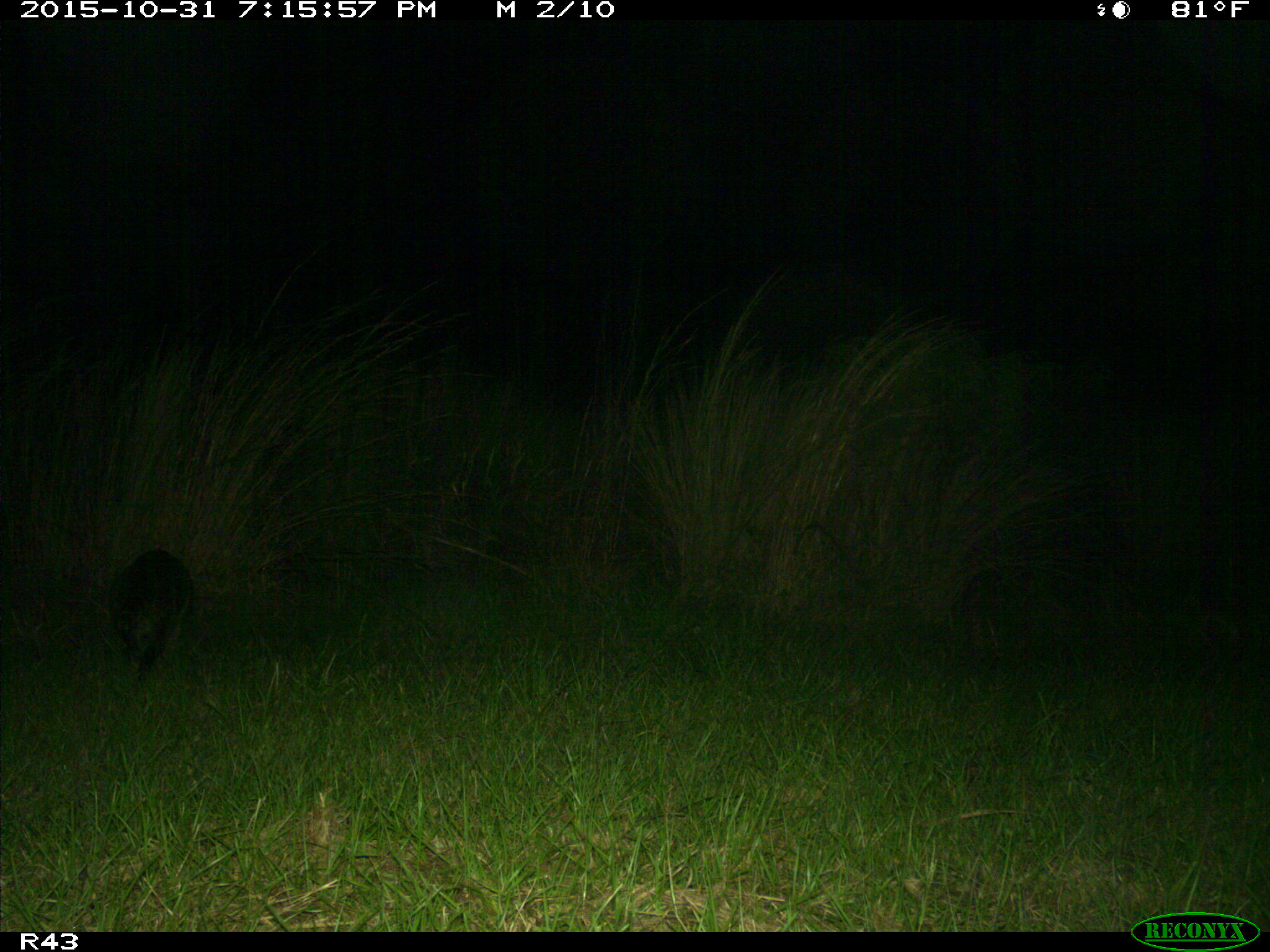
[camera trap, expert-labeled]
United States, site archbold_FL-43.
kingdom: Animalia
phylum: Chordata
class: Mammalia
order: Carnivora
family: Procyonidae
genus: Procyon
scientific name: Procyon lotor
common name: common raccoon